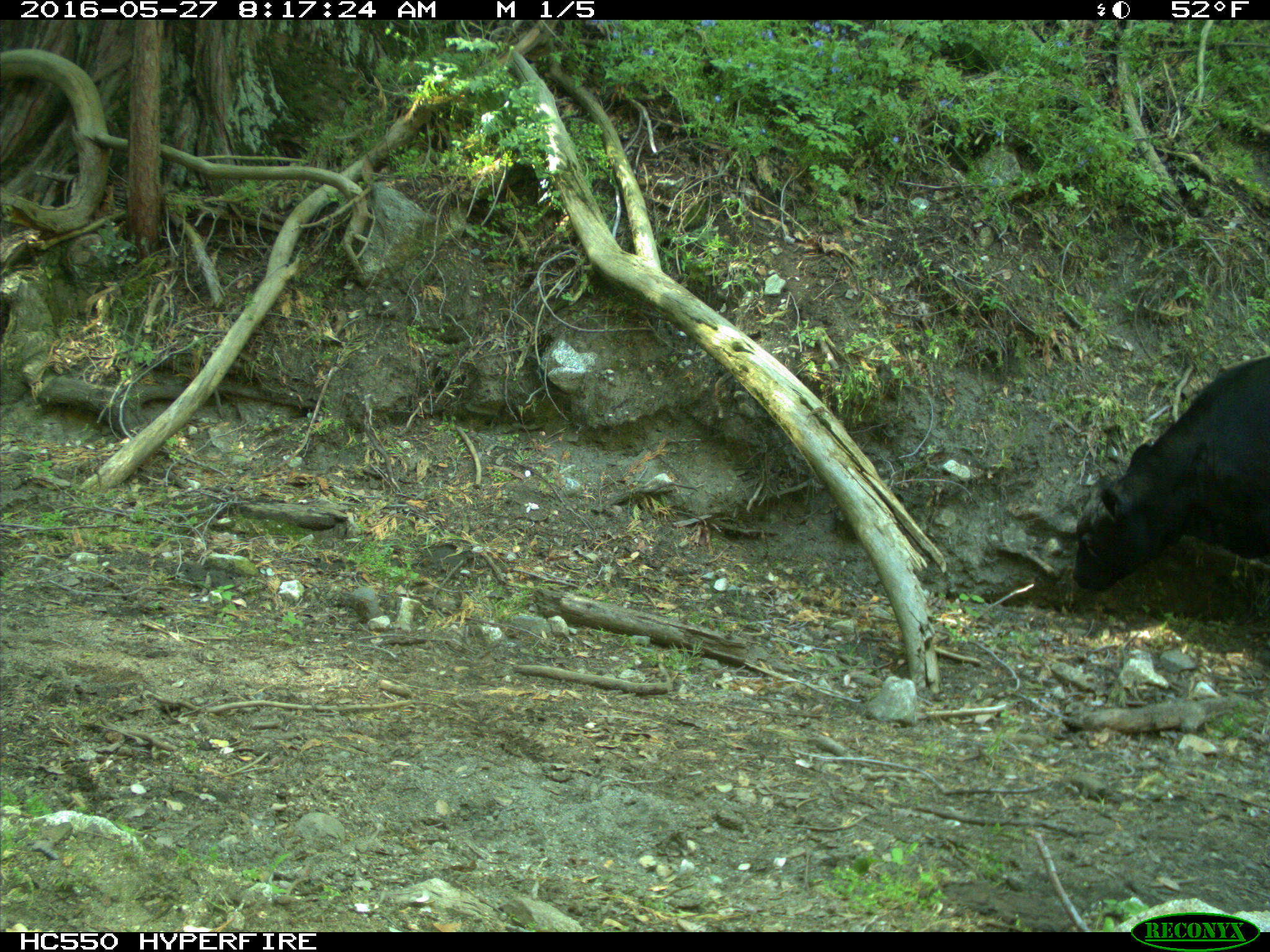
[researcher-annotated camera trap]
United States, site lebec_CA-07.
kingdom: Animalia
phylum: Chordata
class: Mammalia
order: Artiodactyla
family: Bovidae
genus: Bos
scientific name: Bos taurus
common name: domestic cow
Bos taurus (domestic cow).